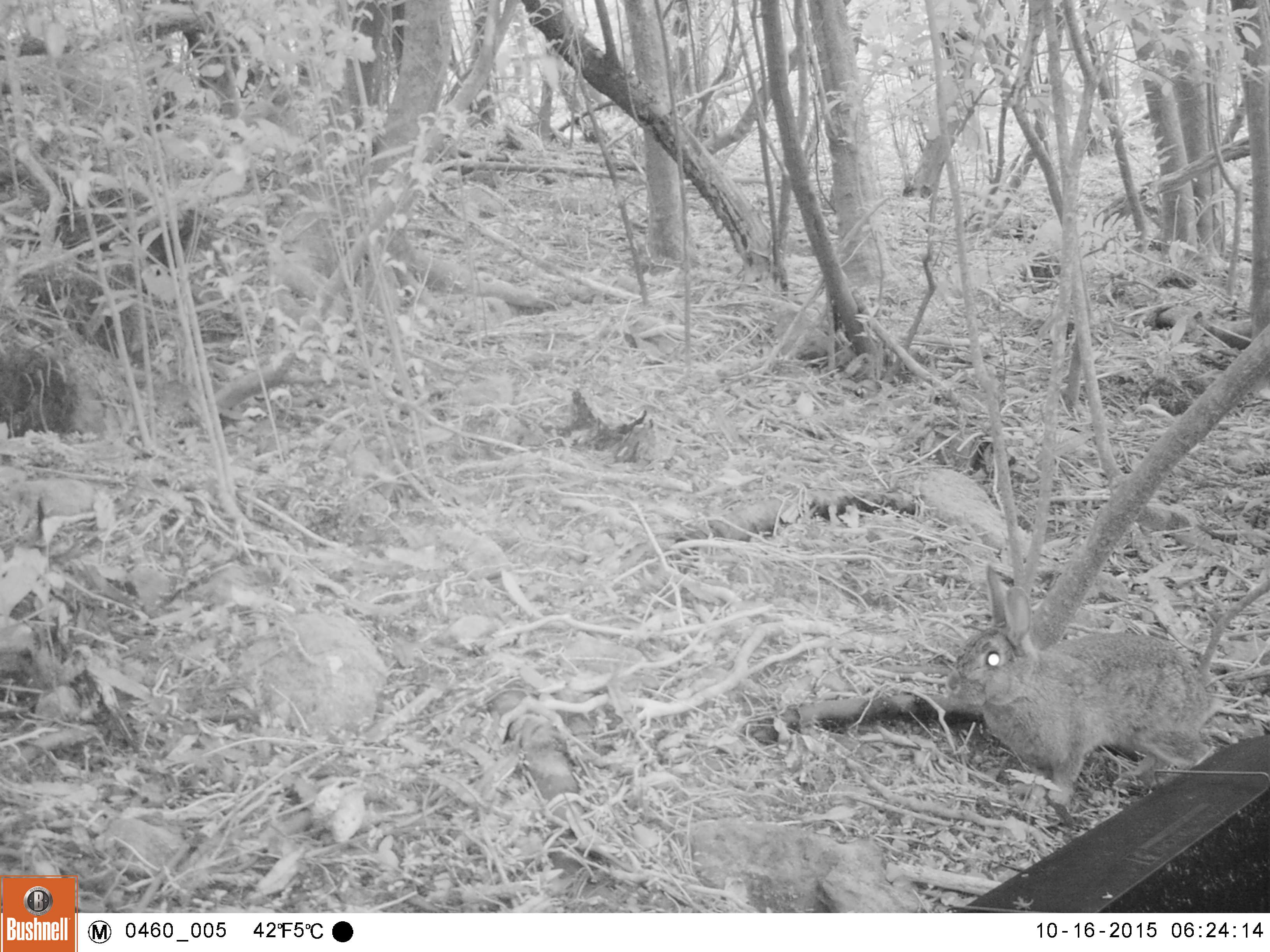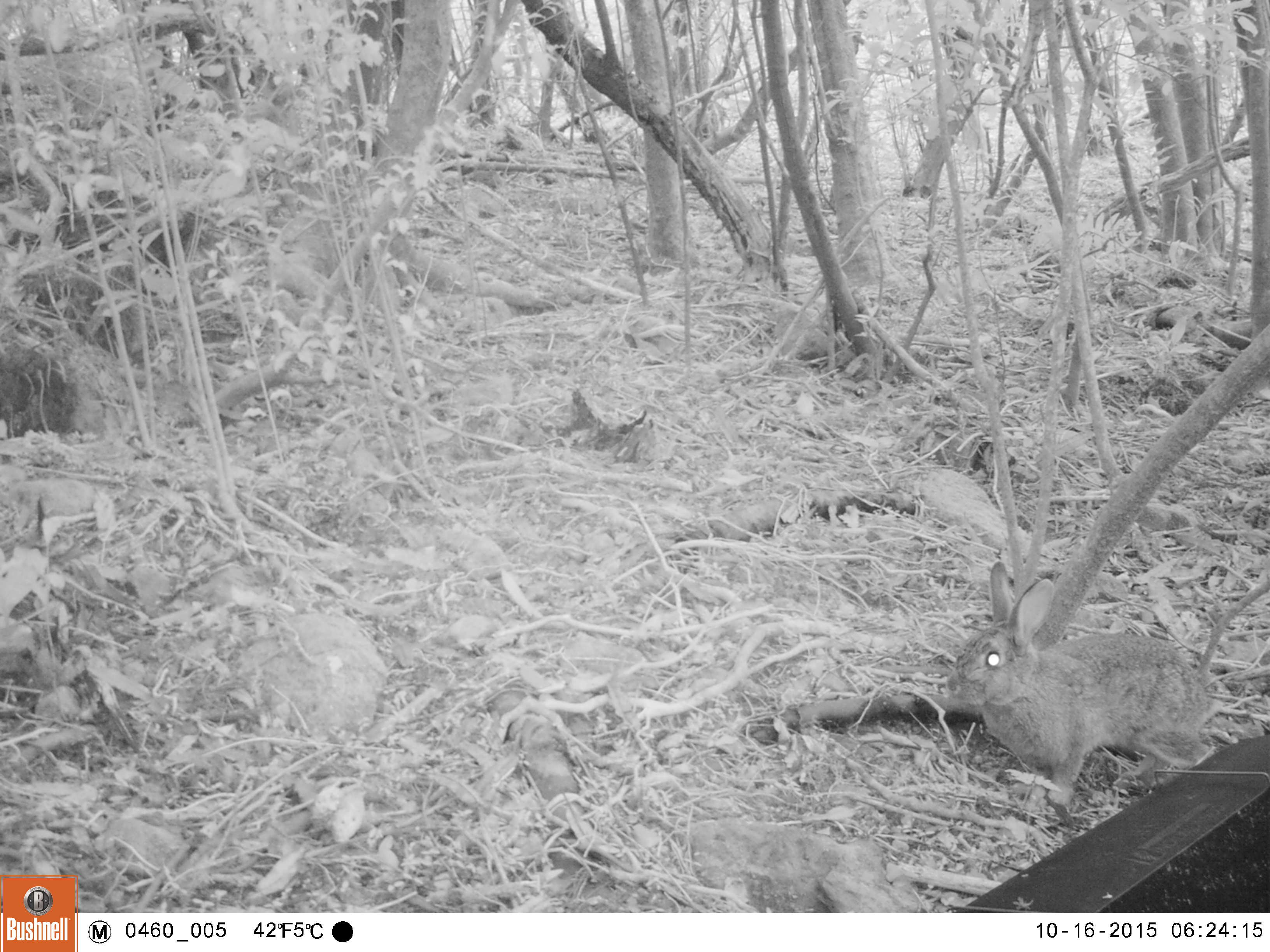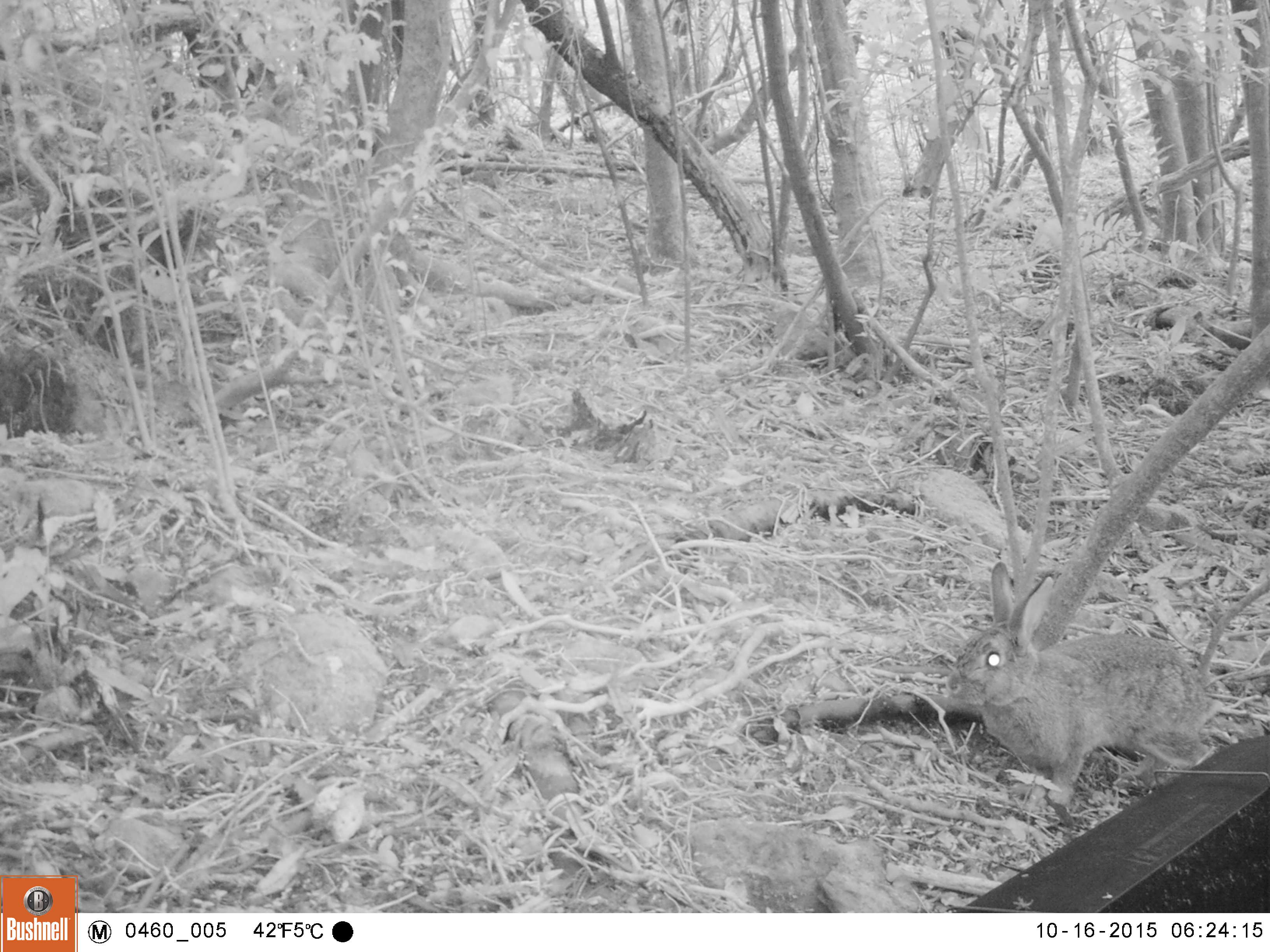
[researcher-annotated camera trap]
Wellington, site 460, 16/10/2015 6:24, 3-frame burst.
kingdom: Animalia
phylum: Chordata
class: Mammalia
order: Lagomorpha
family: Leporidae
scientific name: Leporidae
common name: rabbit